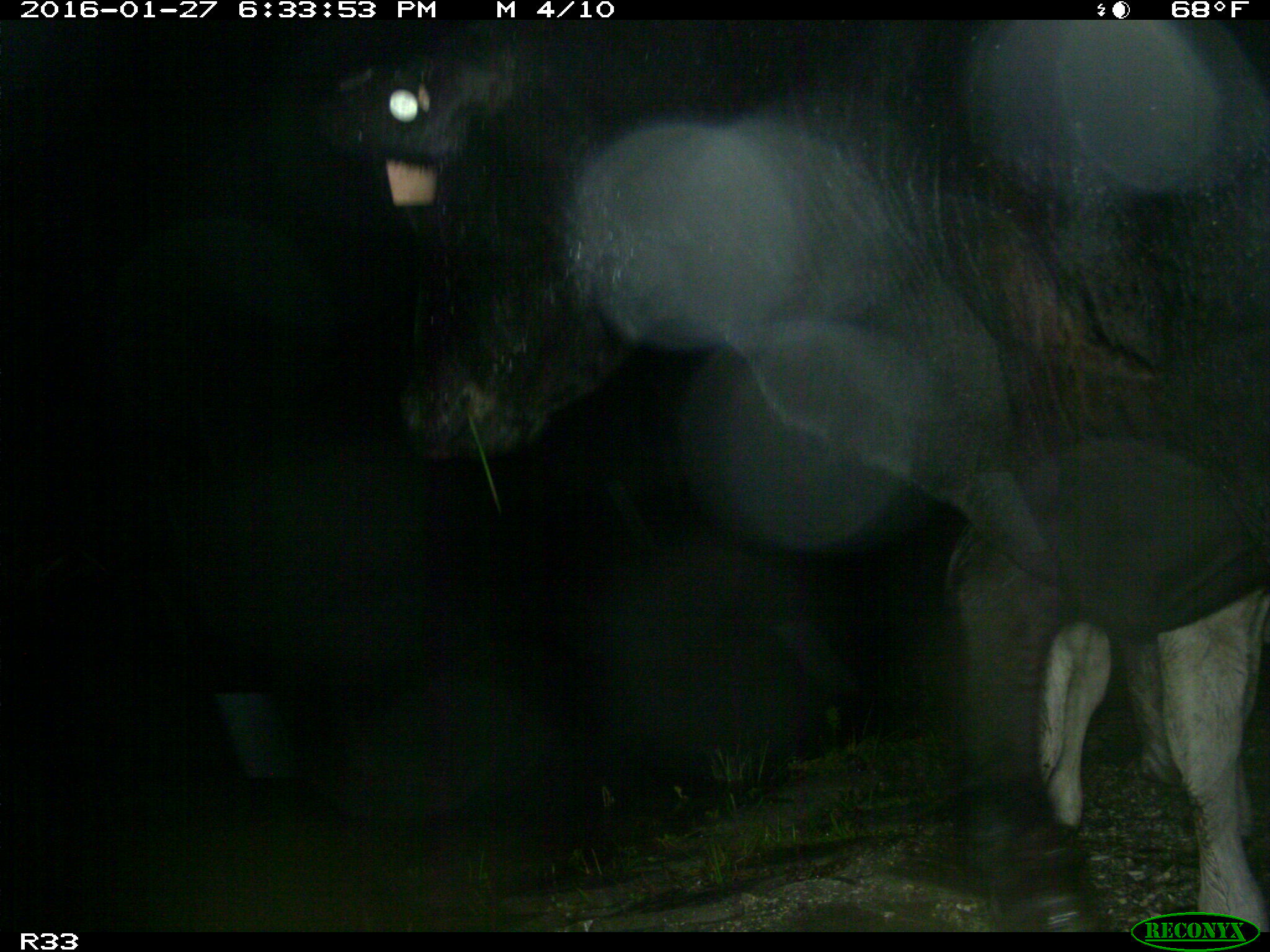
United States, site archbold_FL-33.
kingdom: Animalia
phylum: Chordata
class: Mammalia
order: Artiodactyla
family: Bovidae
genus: Bos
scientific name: Bos taurus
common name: domestic cow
Bos taurus (domestic cow).